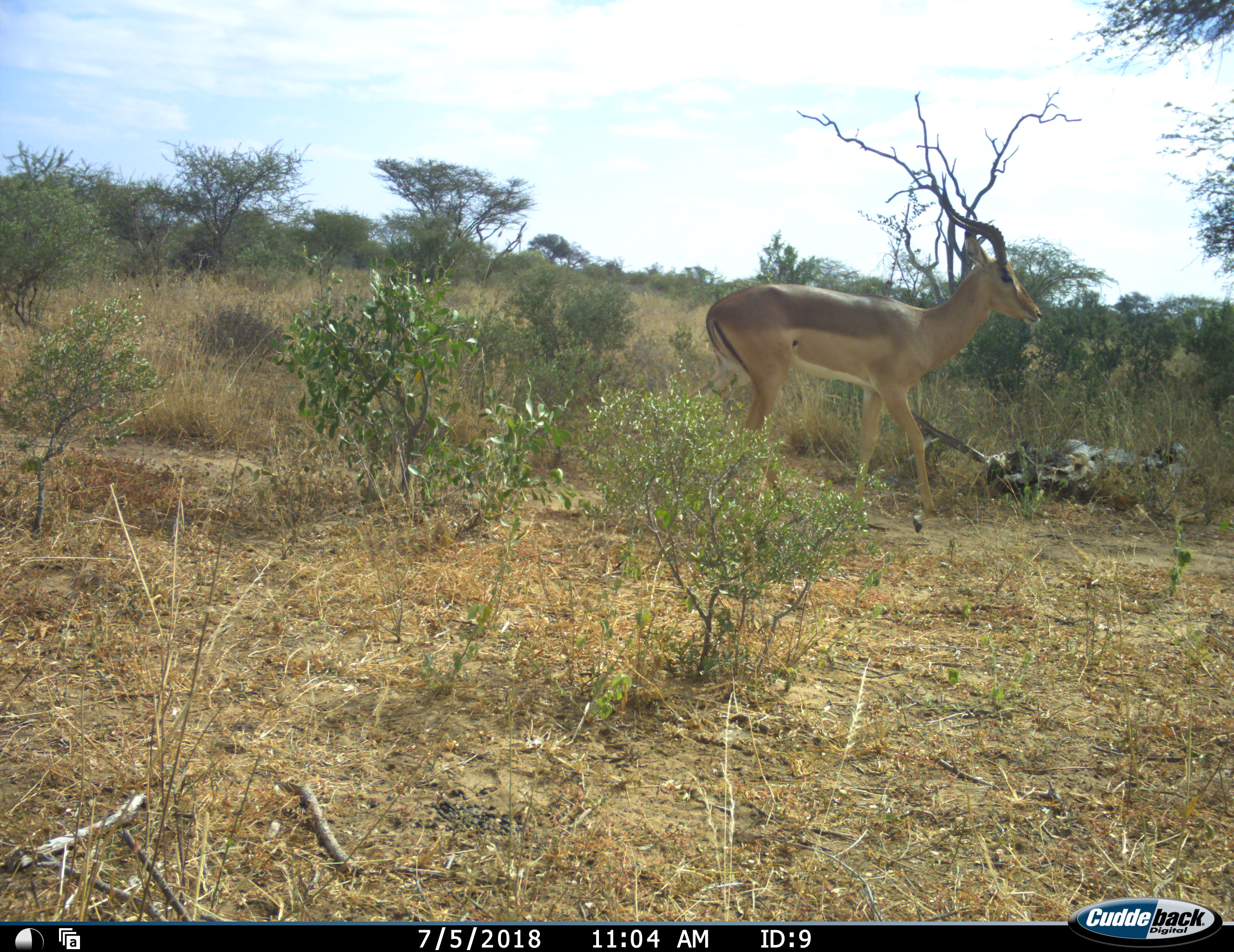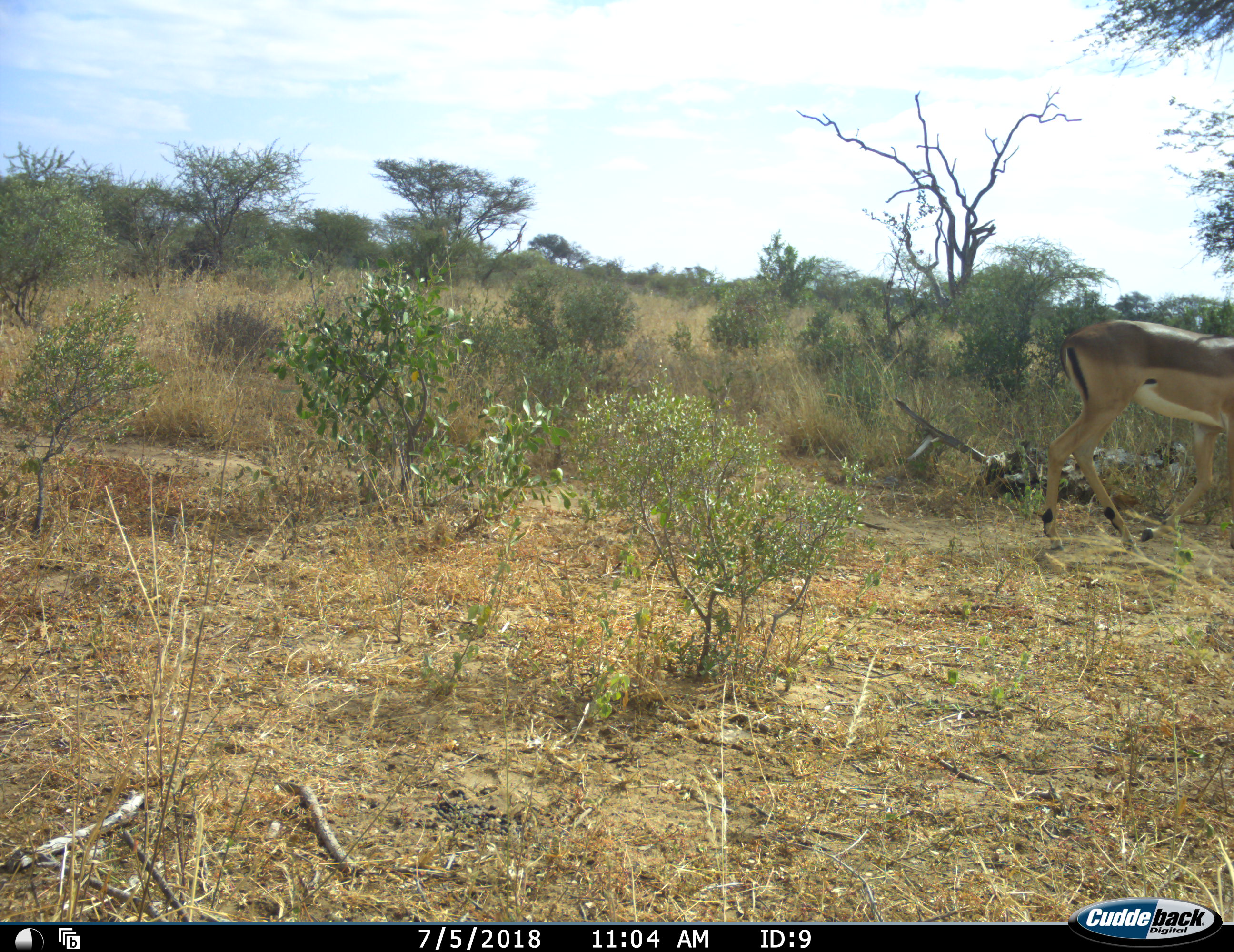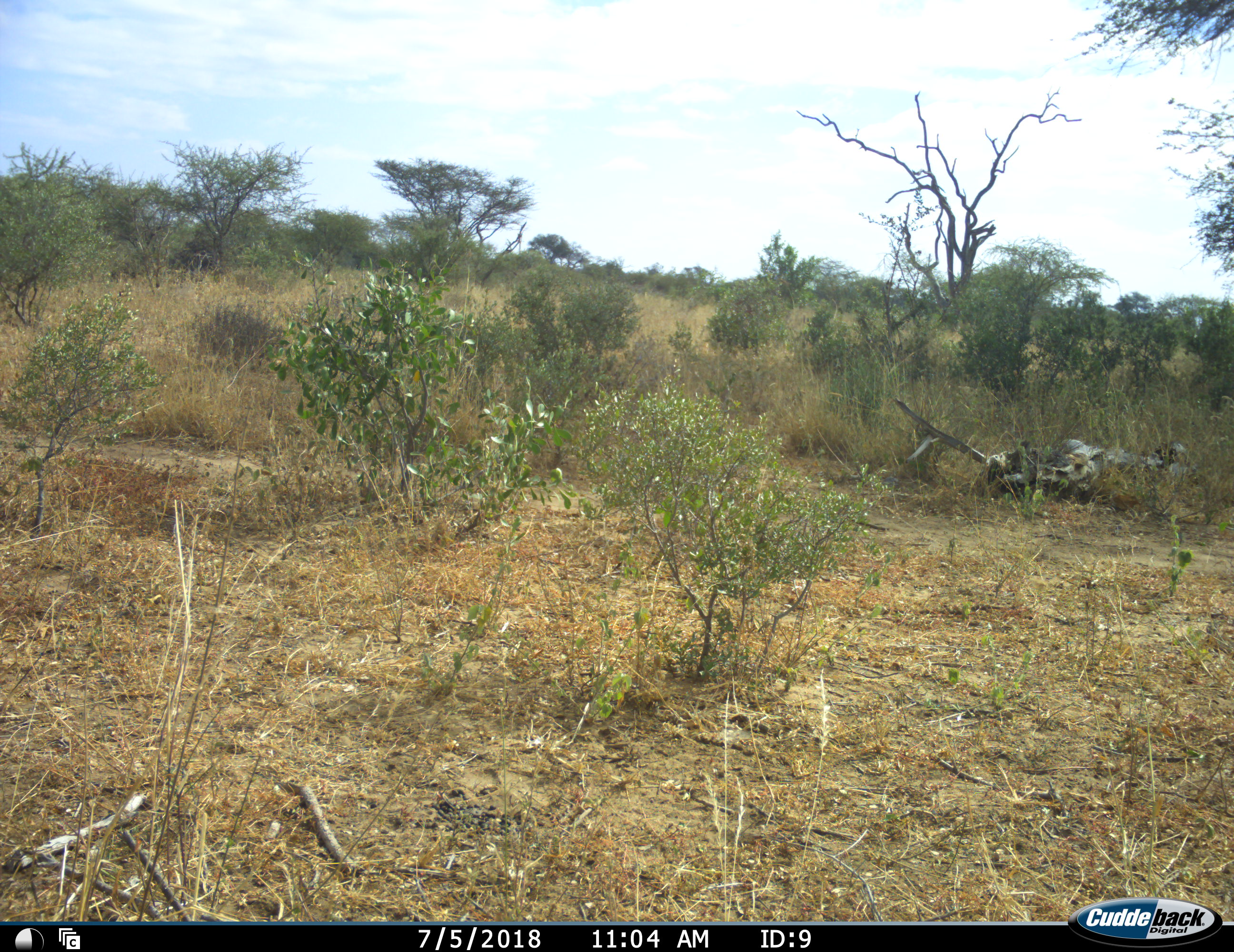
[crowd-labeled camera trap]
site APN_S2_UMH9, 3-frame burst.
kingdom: Animalia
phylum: Chordata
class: Mammalia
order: Artiodactyla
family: Bovidae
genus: Aepyceros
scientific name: Aepyceros melampus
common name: impala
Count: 1.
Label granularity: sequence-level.